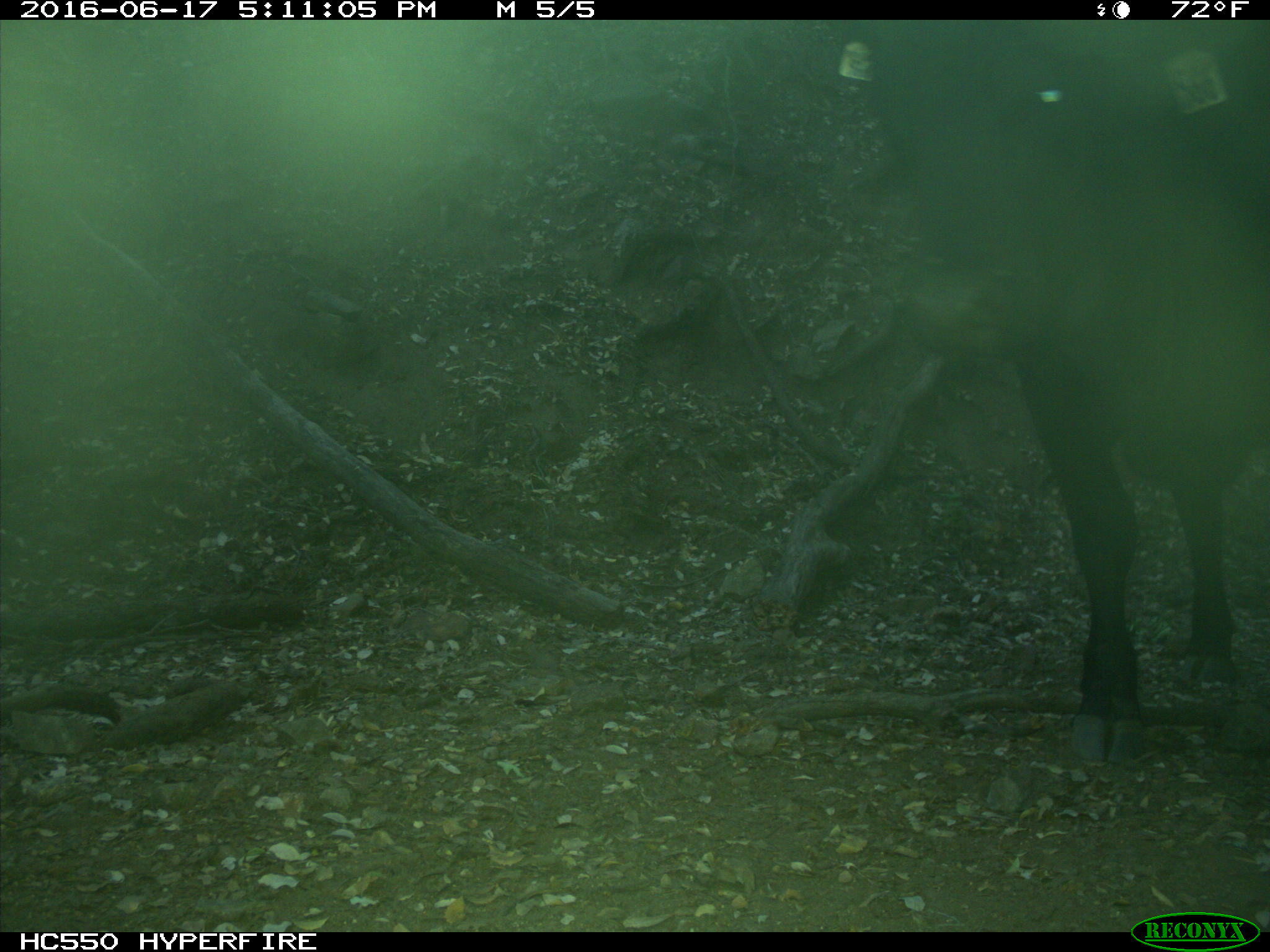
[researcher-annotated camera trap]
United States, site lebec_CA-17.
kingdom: Animalia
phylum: Chordata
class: Mammalia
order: Artiodactyla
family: Bovidae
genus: Bos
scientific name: Bos taurus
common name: domestic cow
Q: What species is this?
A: Bos taurus (domestic cow).